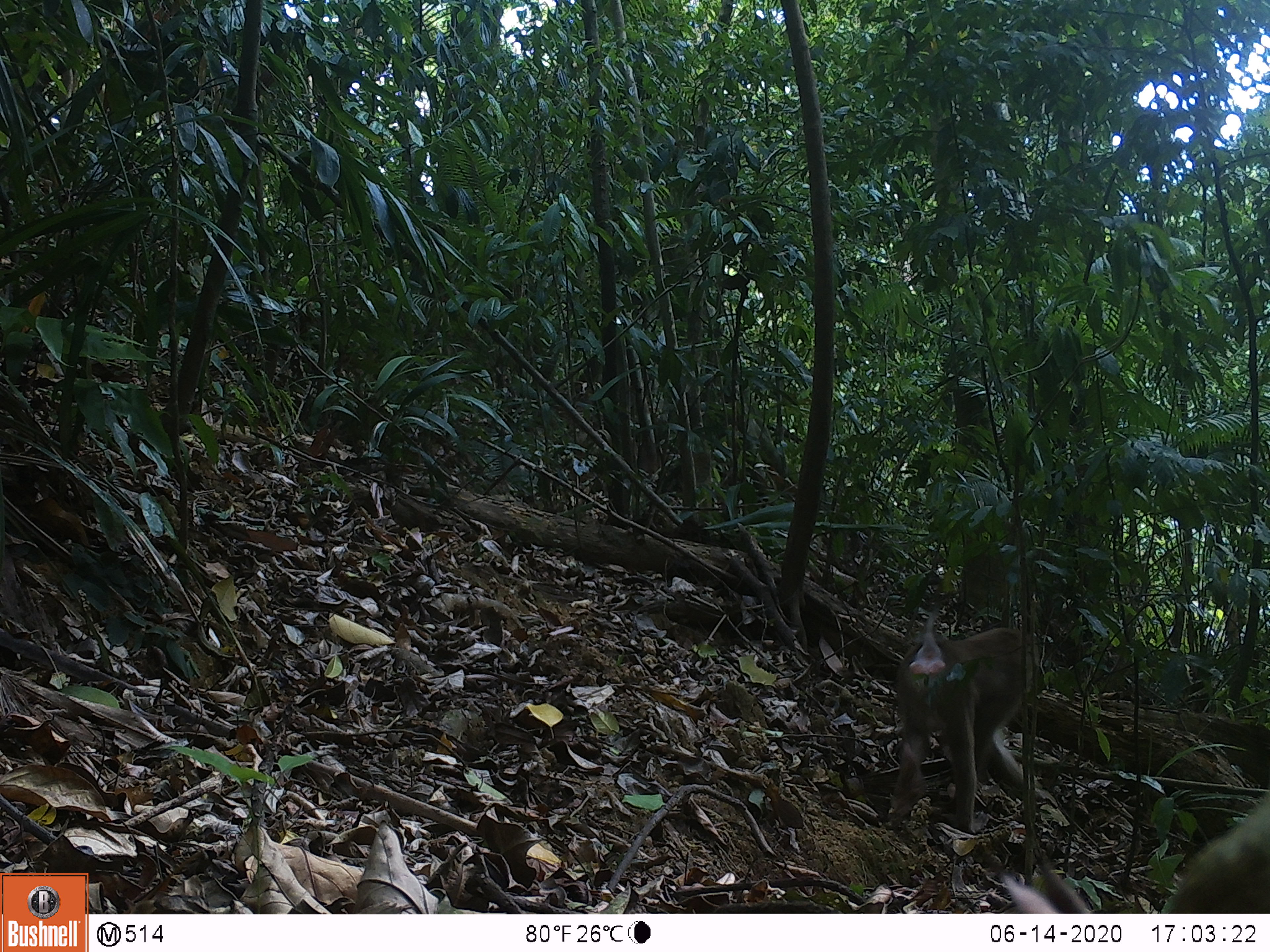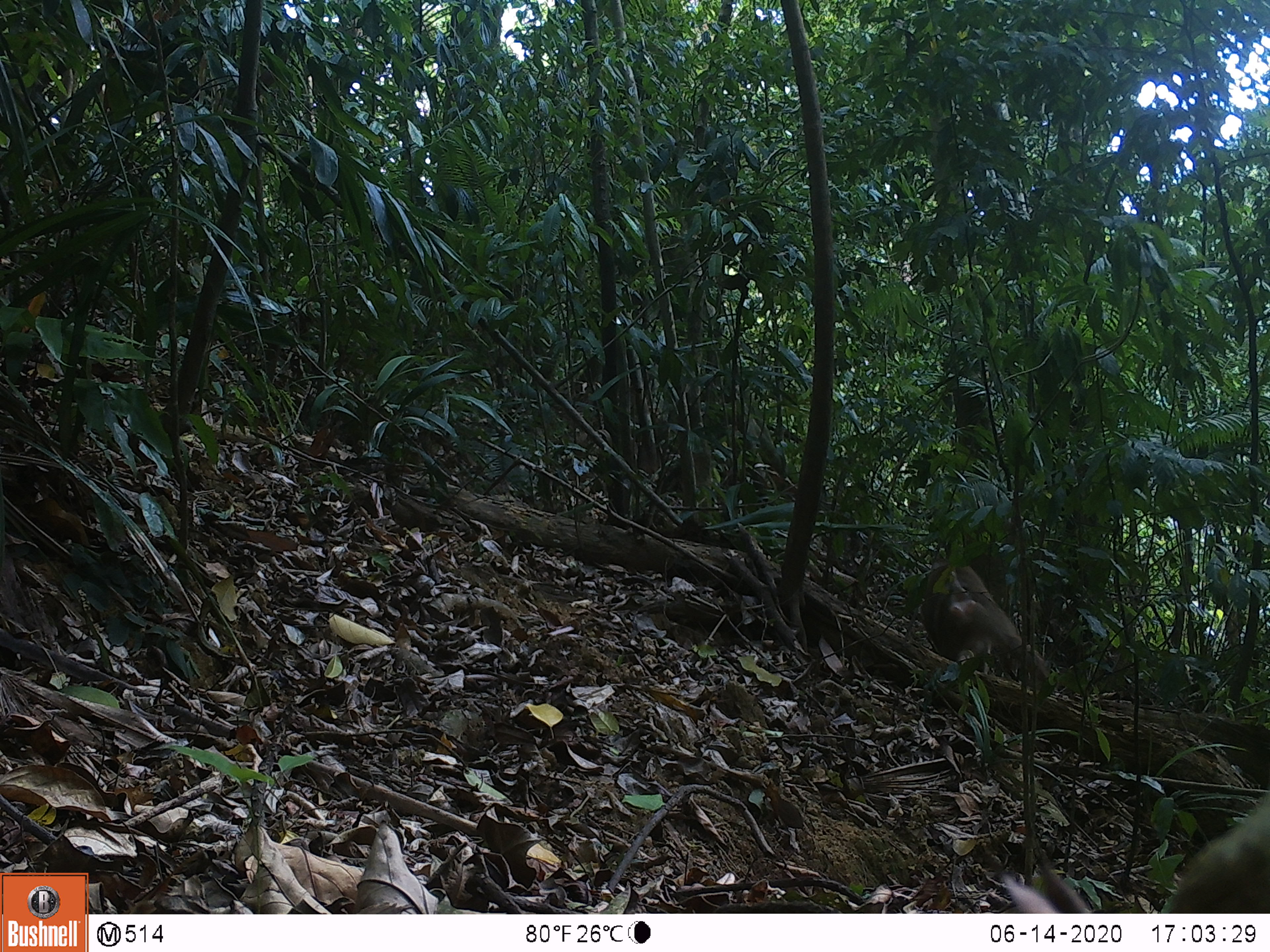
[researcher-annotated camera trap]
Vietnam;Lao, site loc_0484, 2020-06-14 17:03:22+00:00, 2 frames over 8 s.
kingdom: Animalia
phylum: Chordata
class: Mammalia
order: Primates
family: Cercopithecidae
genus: Macaca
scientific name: Macaca nemestrina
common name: pig-tailed macaque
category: pig tailed macaque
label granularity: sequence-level